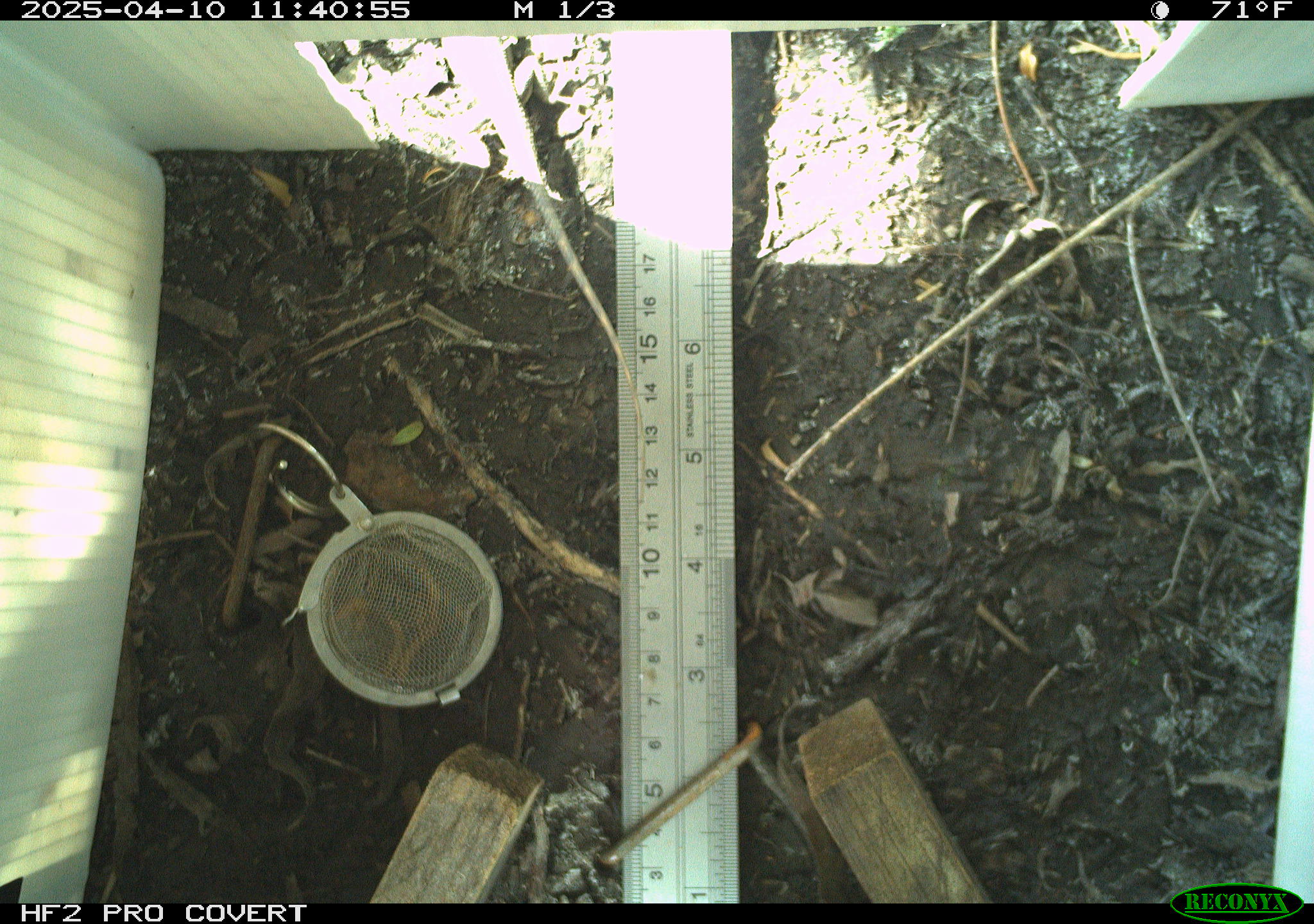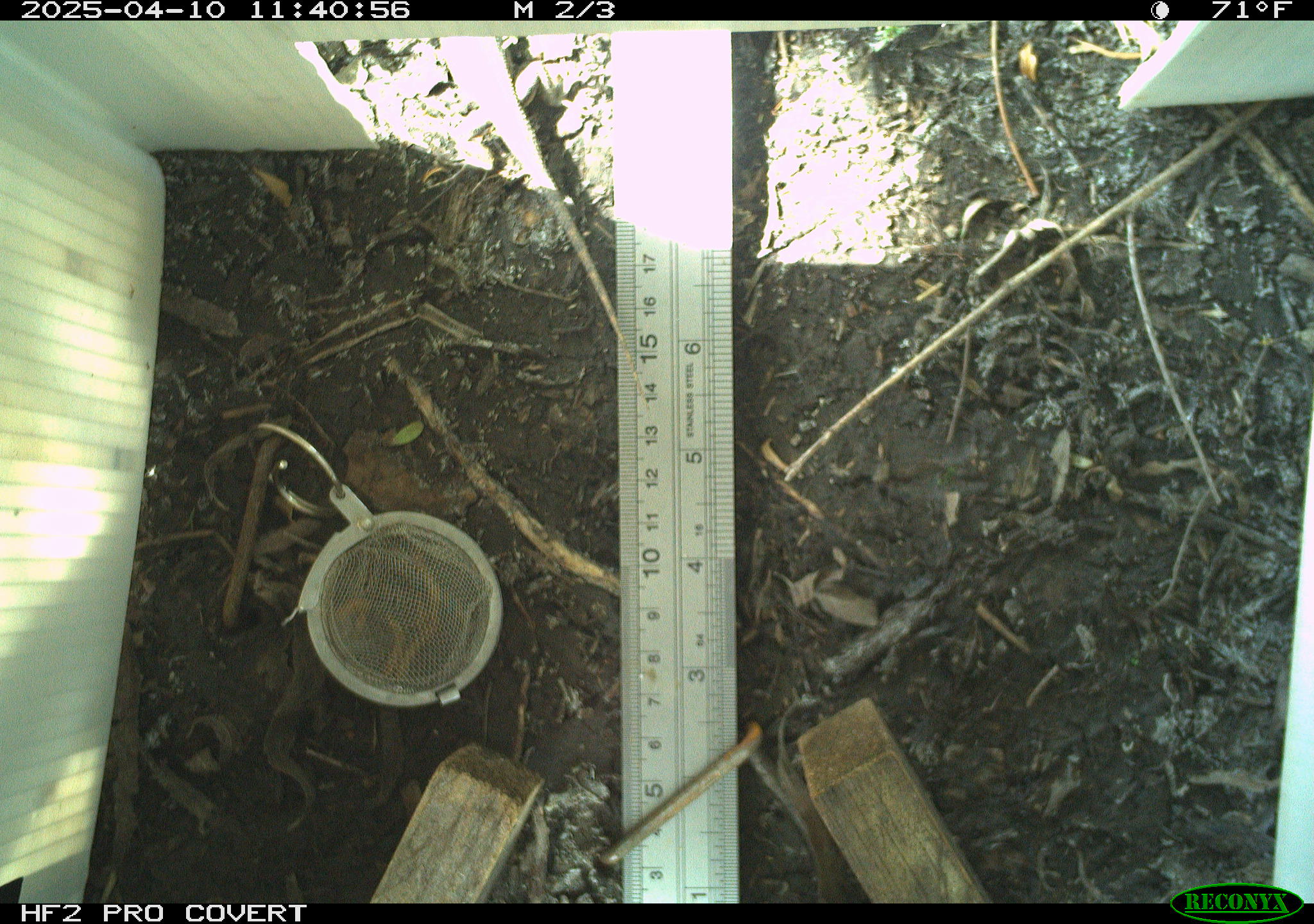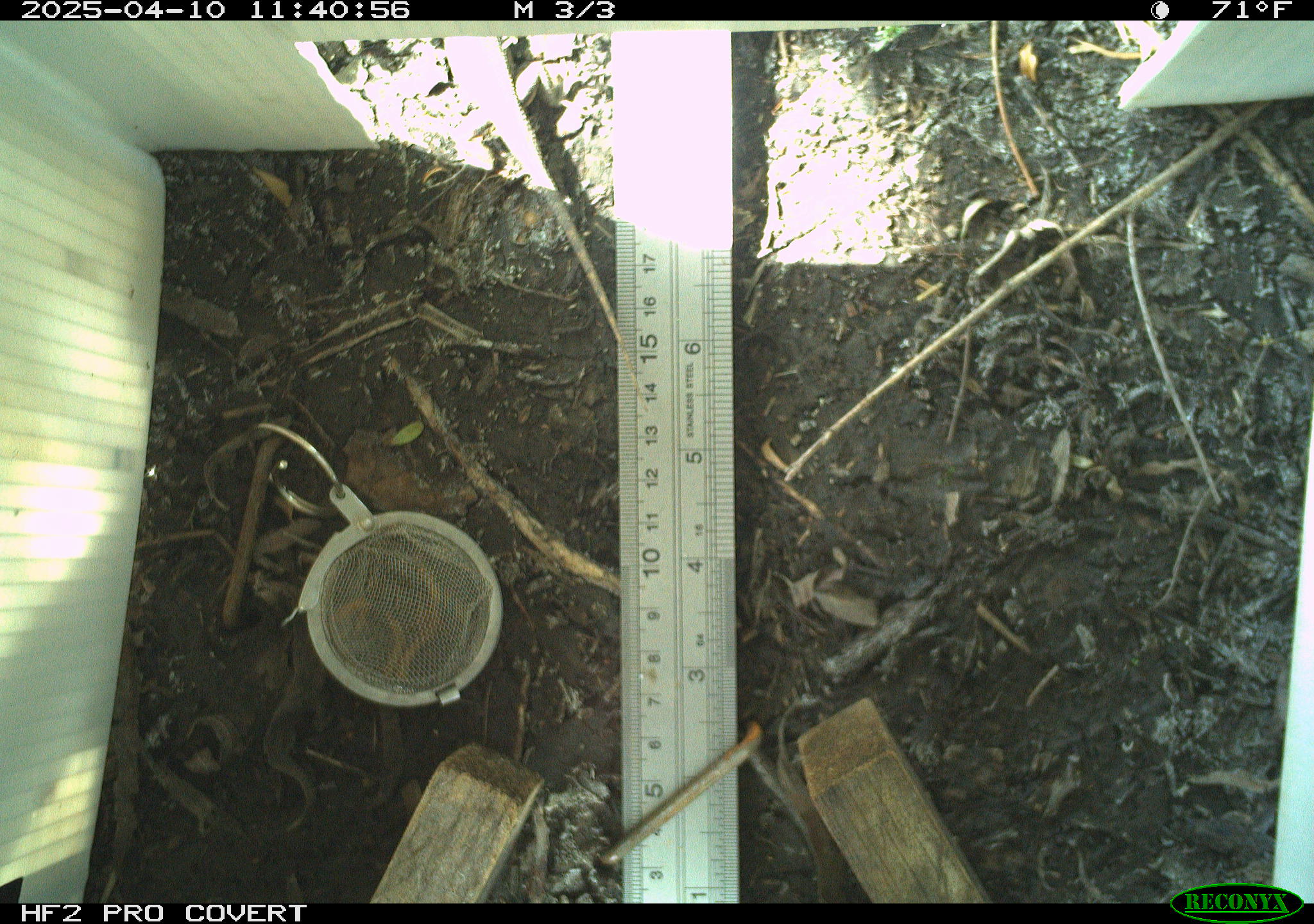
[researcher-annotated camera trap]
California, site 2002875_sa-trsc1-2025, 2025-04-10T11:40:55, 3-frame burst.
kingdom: Animalia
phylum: Chordata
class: Reptilia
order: Squamata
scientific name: Squamata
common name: lizards and snakes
Lizards and snakes (Squamata).